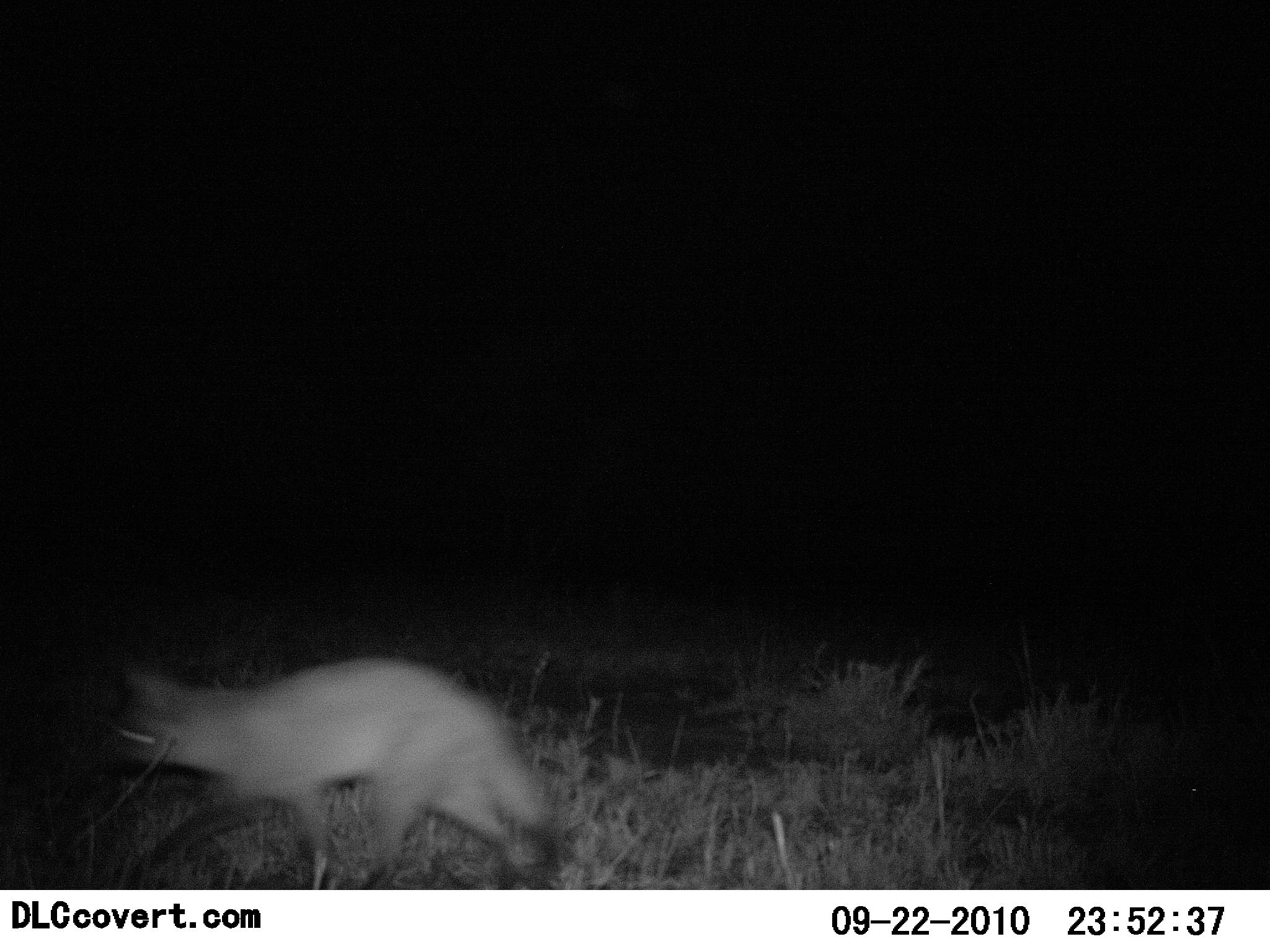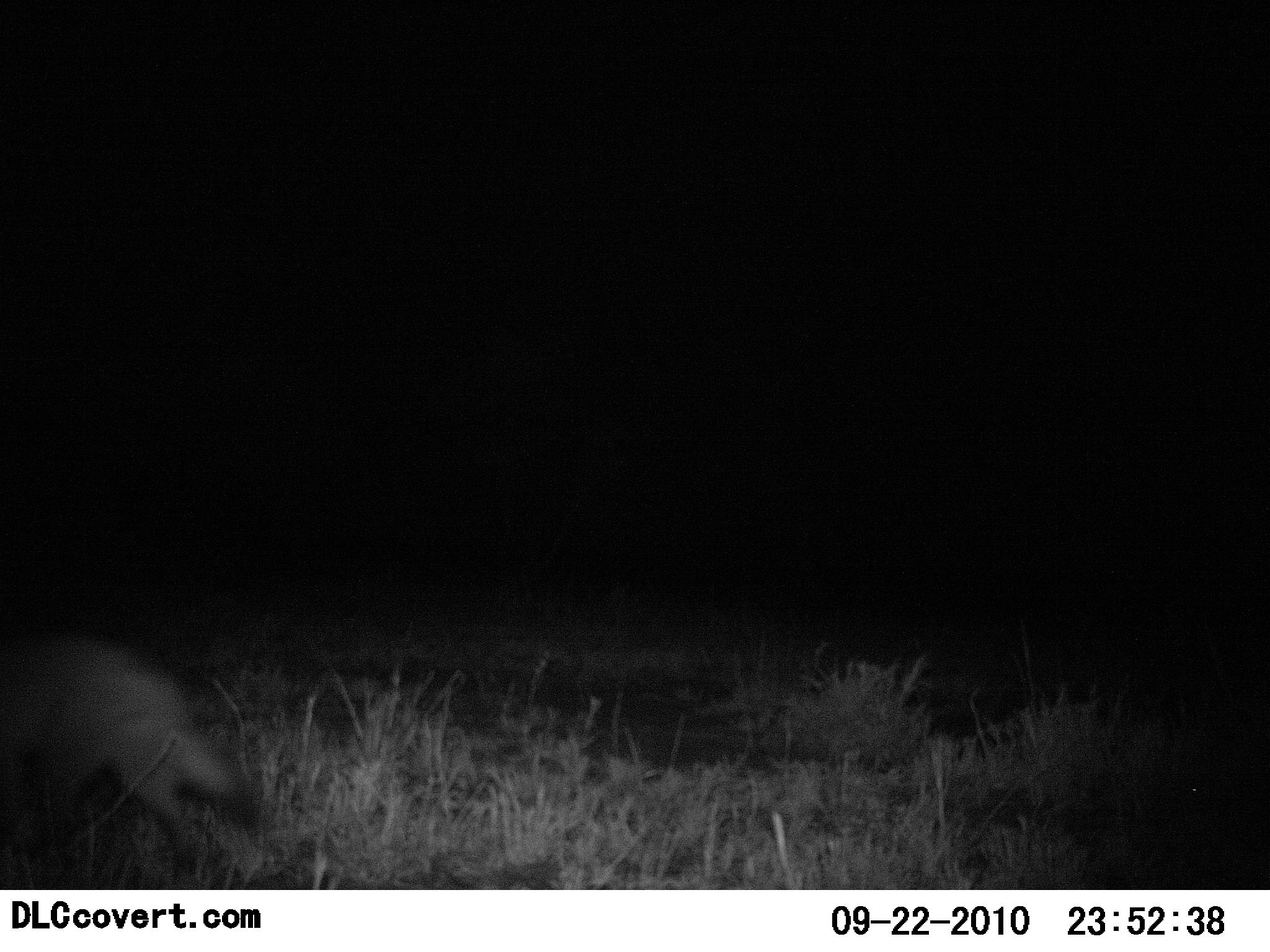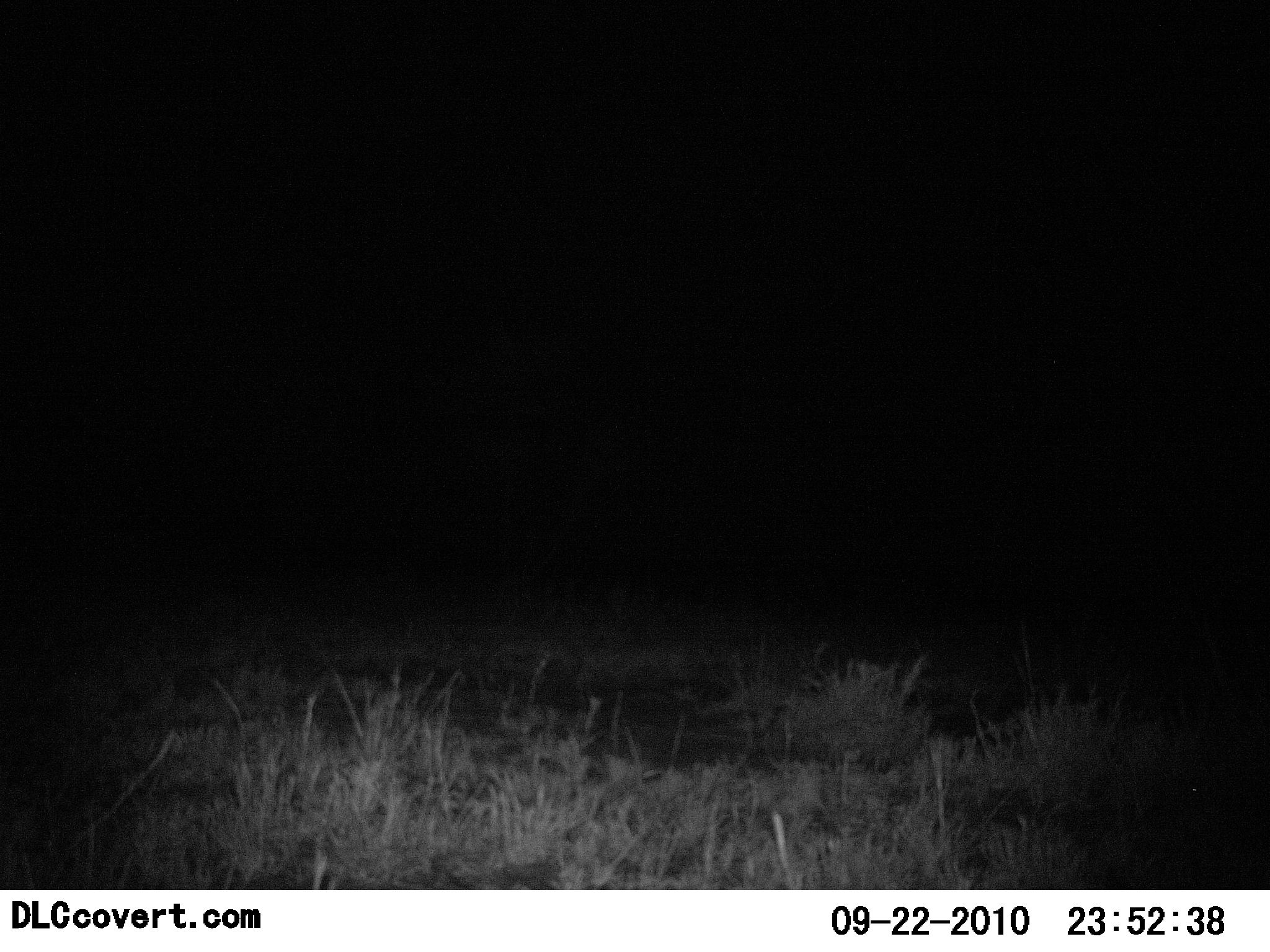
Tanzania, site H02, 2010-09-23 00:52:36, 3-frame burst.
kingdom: Animalia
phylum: Chordata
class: Mammalia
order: Carnivora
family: Canidae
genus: Otocyon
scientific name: Otocyon megalotis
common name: bat-eared fox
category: batearedfox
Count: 1.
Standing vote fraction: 8%.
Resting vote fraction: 0%.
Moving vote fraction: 100%.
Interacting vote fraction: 0%.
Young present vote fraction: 0%.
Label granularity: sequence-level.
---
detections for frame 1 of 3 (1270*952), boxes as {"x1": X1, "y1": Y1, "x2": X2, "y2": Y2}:
animal: {"x1": 107, "y1": 658, "x2": 554, "y2": 890}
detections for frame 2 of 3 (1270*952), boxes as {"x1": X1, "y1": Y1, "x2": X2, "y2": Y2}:
animal: {"x1": 0, "y1": 627, "x2": 239, "y2": 868}